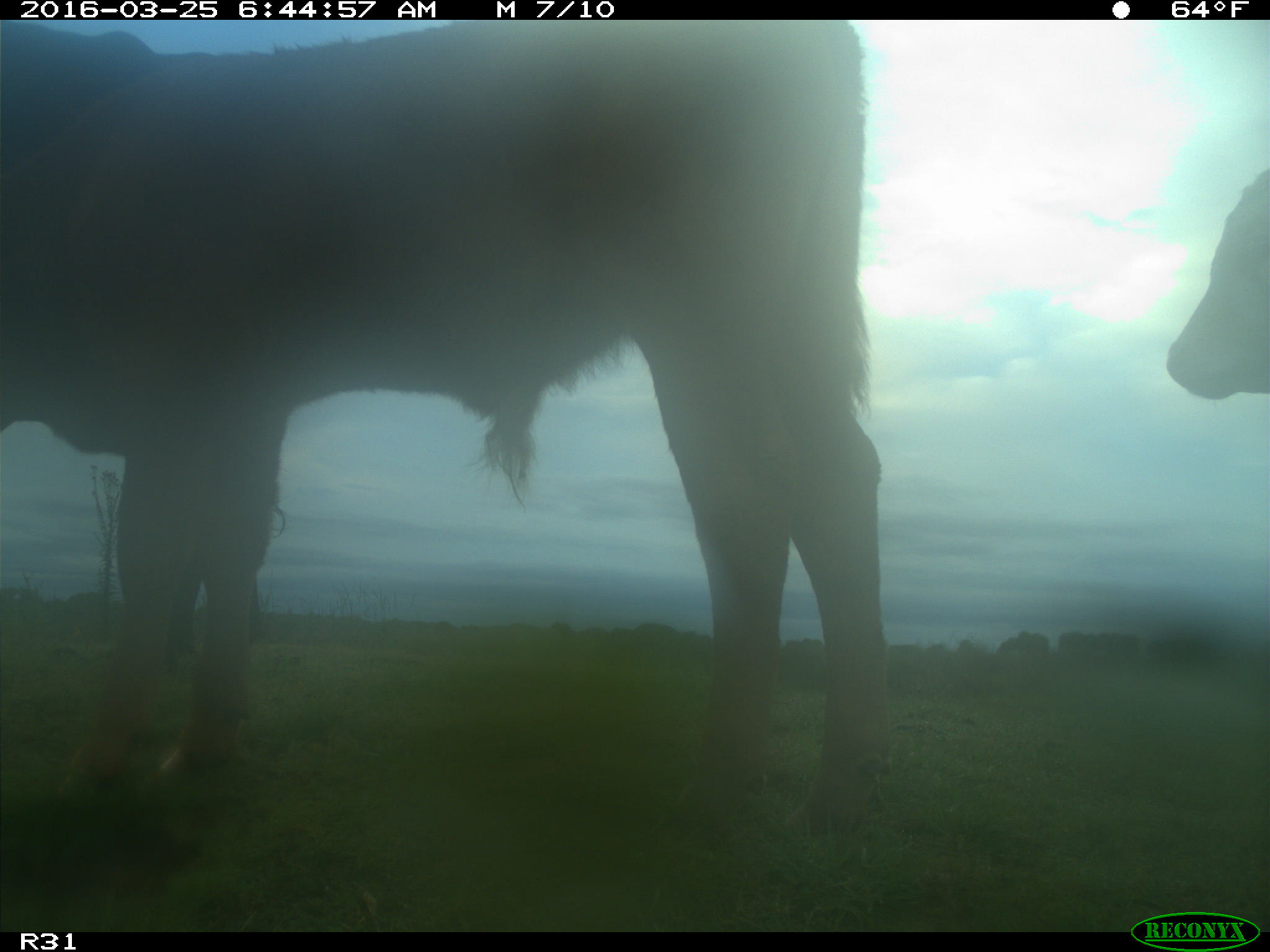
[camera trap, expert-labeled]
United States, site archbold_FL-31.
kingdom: Animalia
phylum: Chordata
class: Mammalia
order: Artiodactyla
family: Bovidae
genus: Bos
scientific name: Bos taurus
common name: domestic cow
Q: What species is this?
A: Bos taurus (domestic cow).